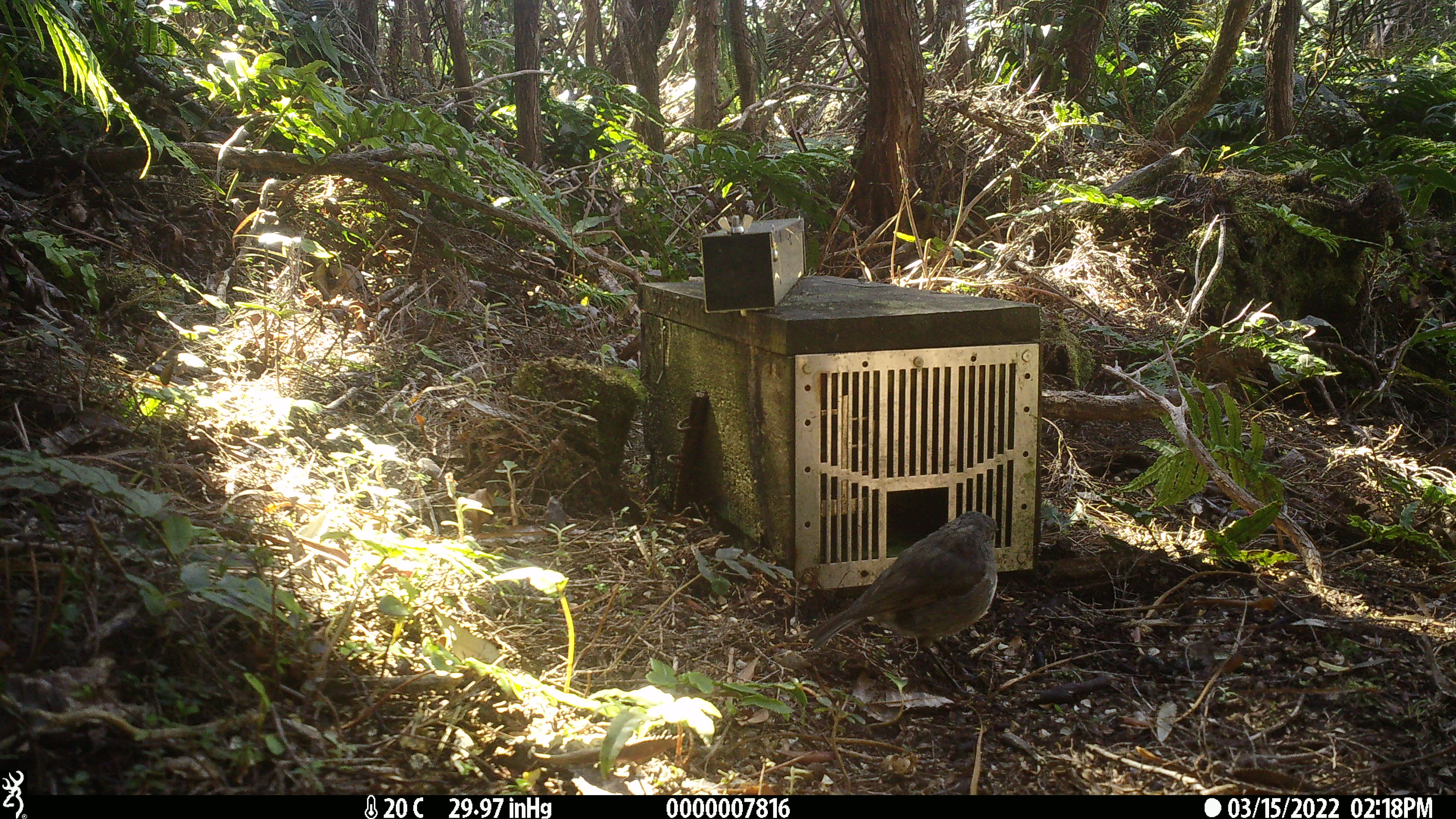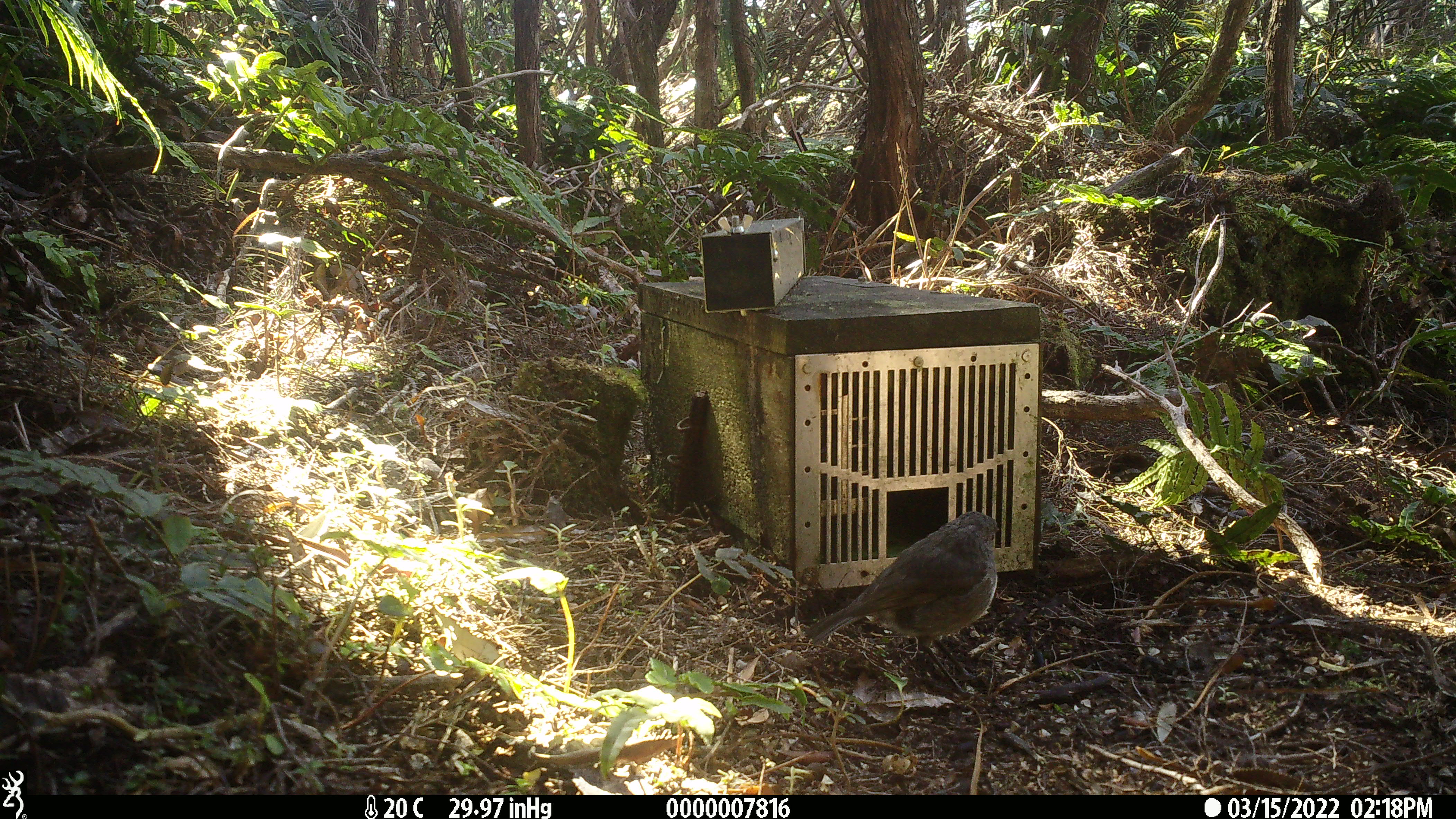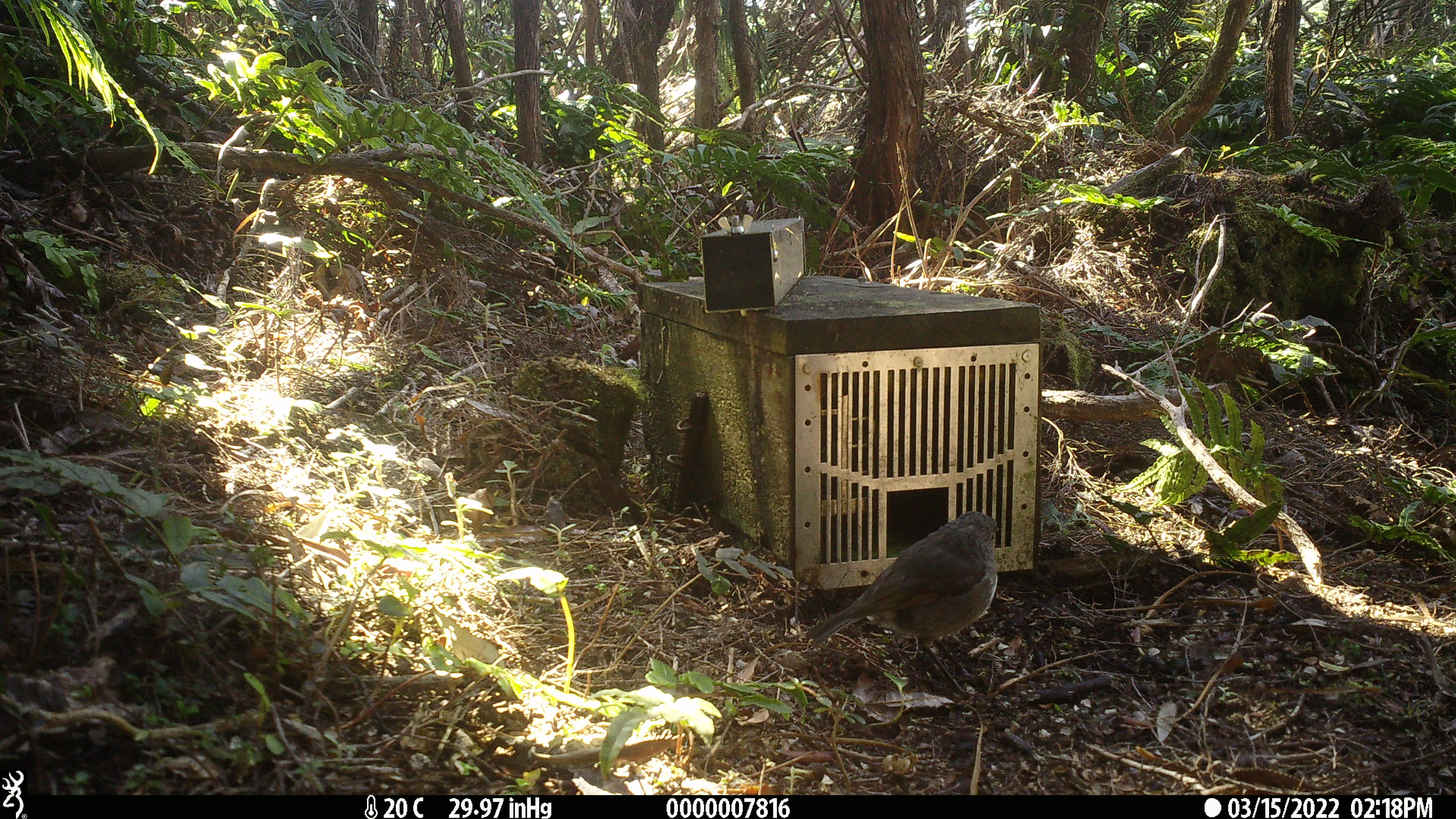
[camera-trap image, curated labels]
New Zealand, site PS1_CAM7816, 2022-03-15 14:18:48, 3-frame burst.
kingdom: Animalia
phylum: Chordata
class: Aves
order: Passeriformes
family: Petroicidae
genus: Petroica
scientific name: Petroica australis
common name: new zealand robin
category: robin